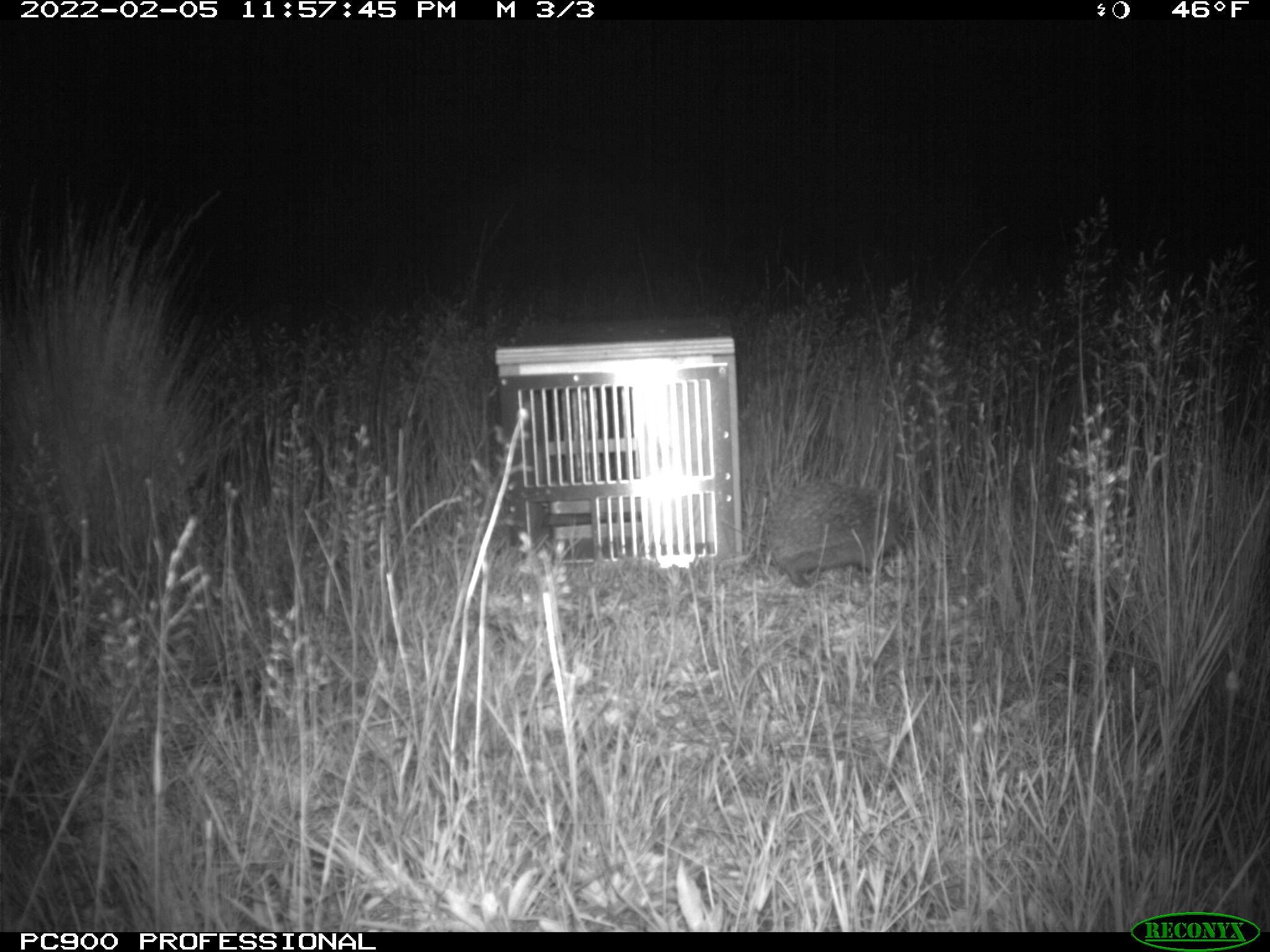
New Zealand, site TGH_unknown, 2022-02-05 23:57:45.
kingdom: Animalia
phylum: Chordata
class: Mammalia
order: Eulipotyphla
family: Erinaceidae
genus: Erinaceus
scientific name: Erinaceus europaeus europaeus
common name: european hedgehog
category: hedgehog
Hedgehog (european hedgehog) (Erinaceus europaeus europaeus).